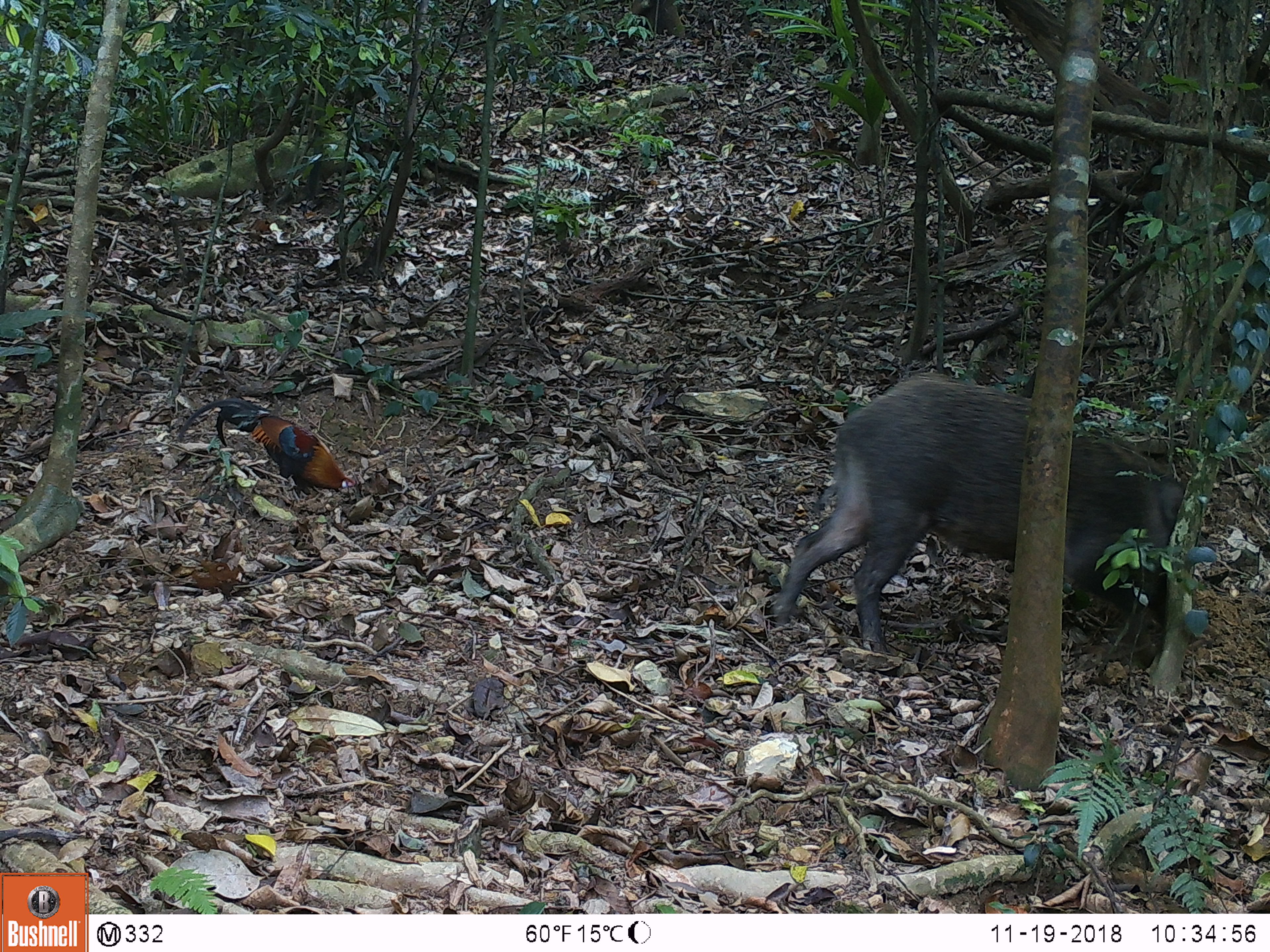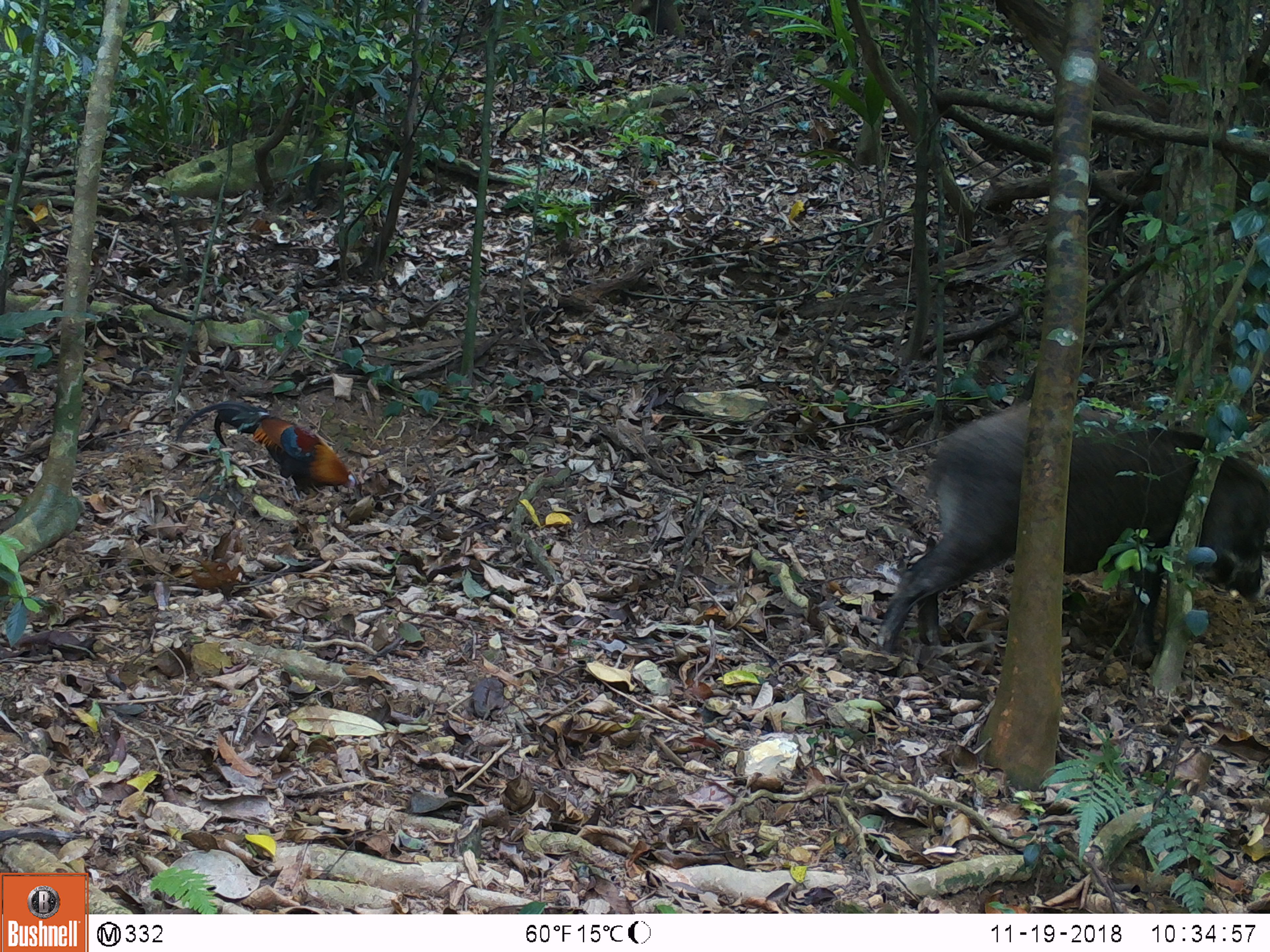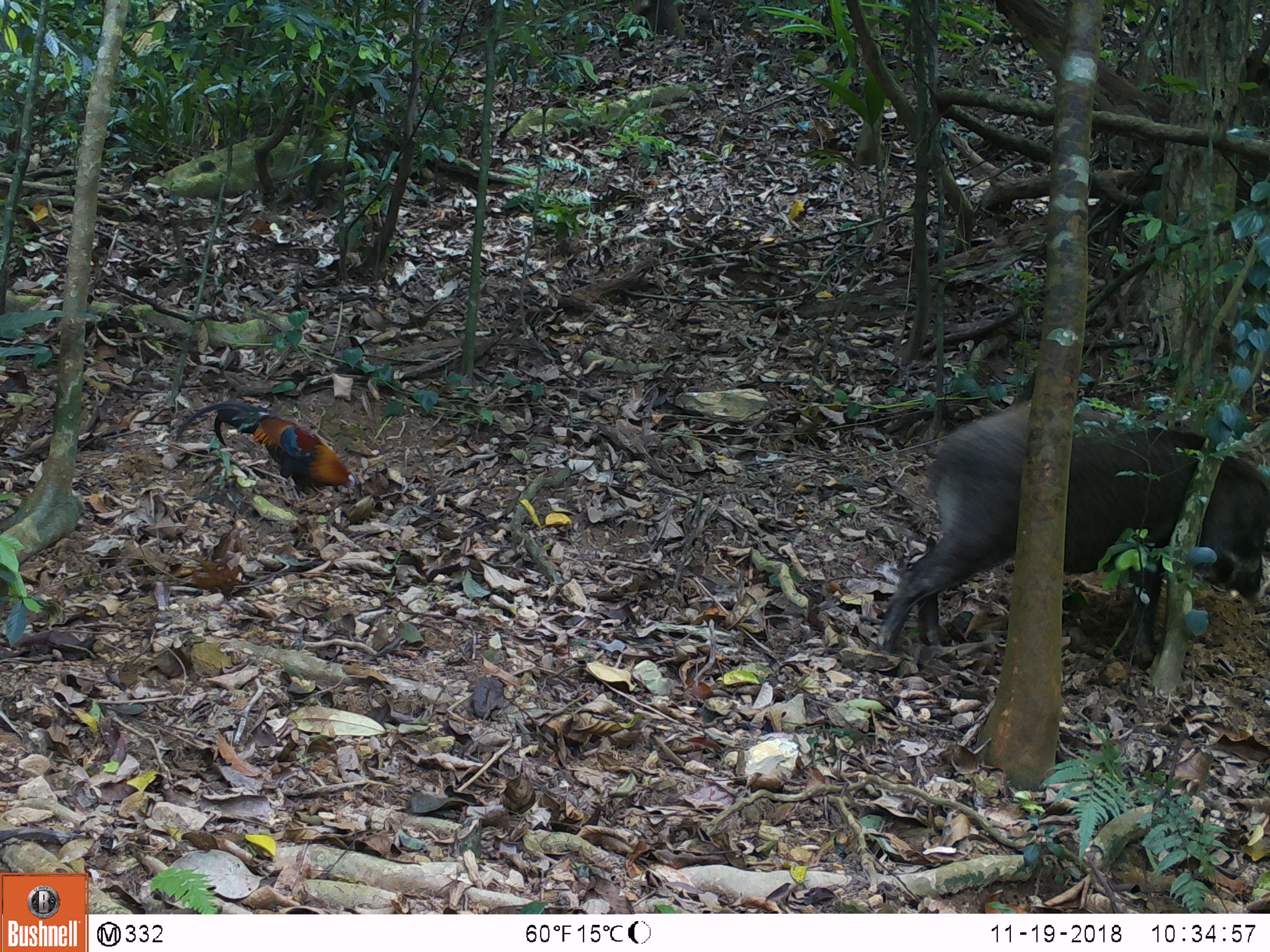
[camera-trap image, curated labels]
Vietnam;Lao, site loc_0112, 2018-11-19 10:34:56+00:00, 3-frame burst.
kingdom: Animalia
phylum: Chordata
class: Mammalia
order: Artiodactyla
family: Suidae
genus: Sus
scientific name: Sus scrofa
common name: eurasian wild pig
Eurasian wild pig (Sus scrofa). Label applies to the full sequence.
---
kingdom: Animalia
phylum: Chordata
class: Aves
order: Galliformes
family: Phasianidae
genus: Gallus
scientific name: Gallus gallus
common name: red junglefowl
Red junglefowl (Gallus gallus). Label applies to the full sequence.